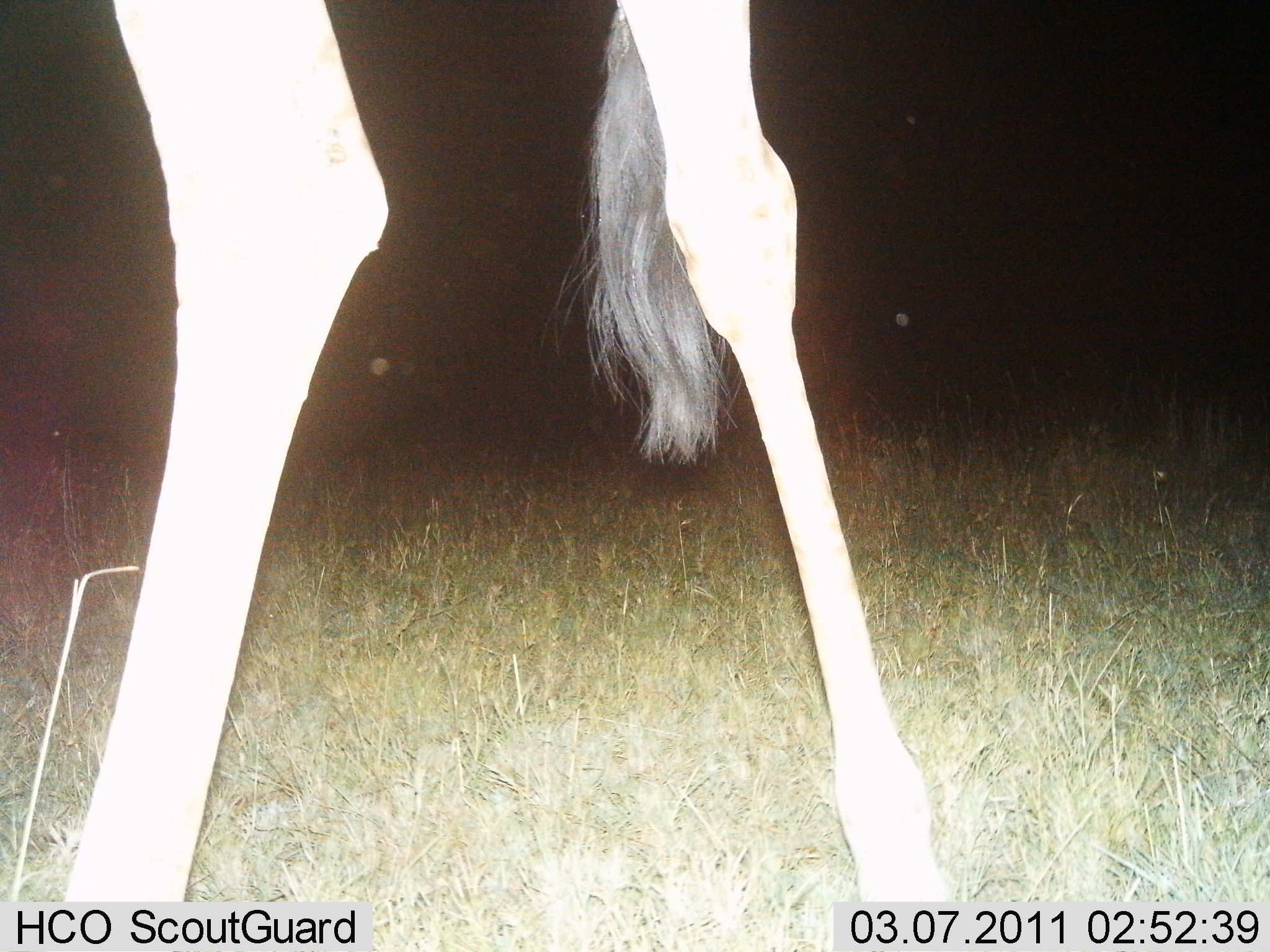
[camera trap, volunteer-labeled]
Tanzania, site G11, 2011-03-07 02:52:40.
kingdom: Animalia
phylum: Chordata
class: Mammalia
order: Artiodactyla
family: Giraffidae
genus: Giraffa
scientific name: Giraffa camelopardalis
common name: giraffe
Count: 1.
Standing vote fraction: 77%.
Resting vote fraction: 0%.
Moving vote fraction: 23%.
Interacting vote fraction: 0%.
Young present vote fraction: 0%.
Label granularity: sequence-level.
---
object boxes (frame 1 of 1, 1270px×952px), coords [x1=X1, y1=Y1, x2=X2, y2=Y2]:
animal: [x1=58, y1=0, x2=952, y2=950]